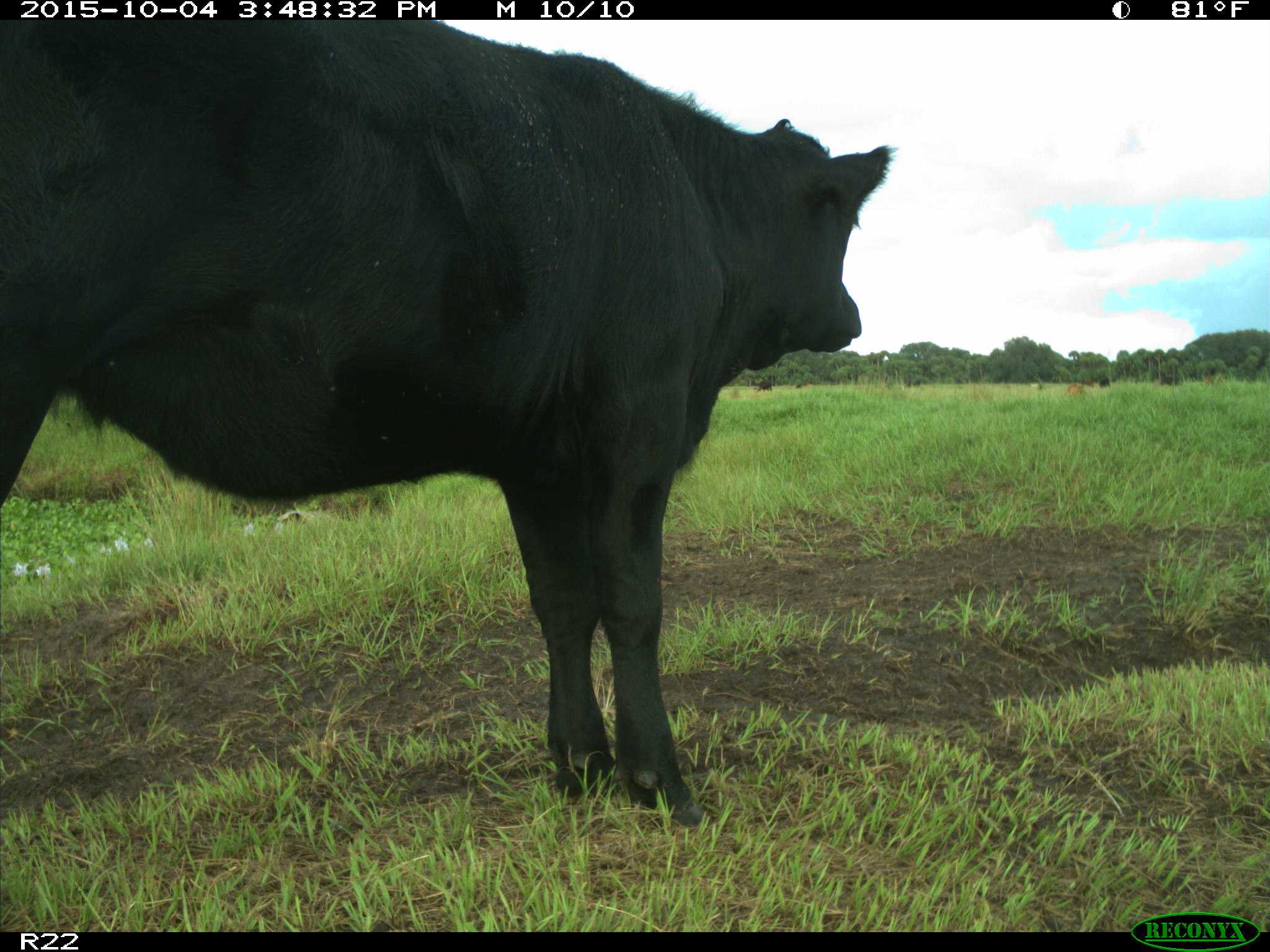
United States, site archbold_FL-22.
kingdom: Animalia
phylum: Chordata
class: Mammalia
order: Artiodactyla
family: Bovidae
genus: Bos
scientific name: Bos taurus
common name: domestic cow